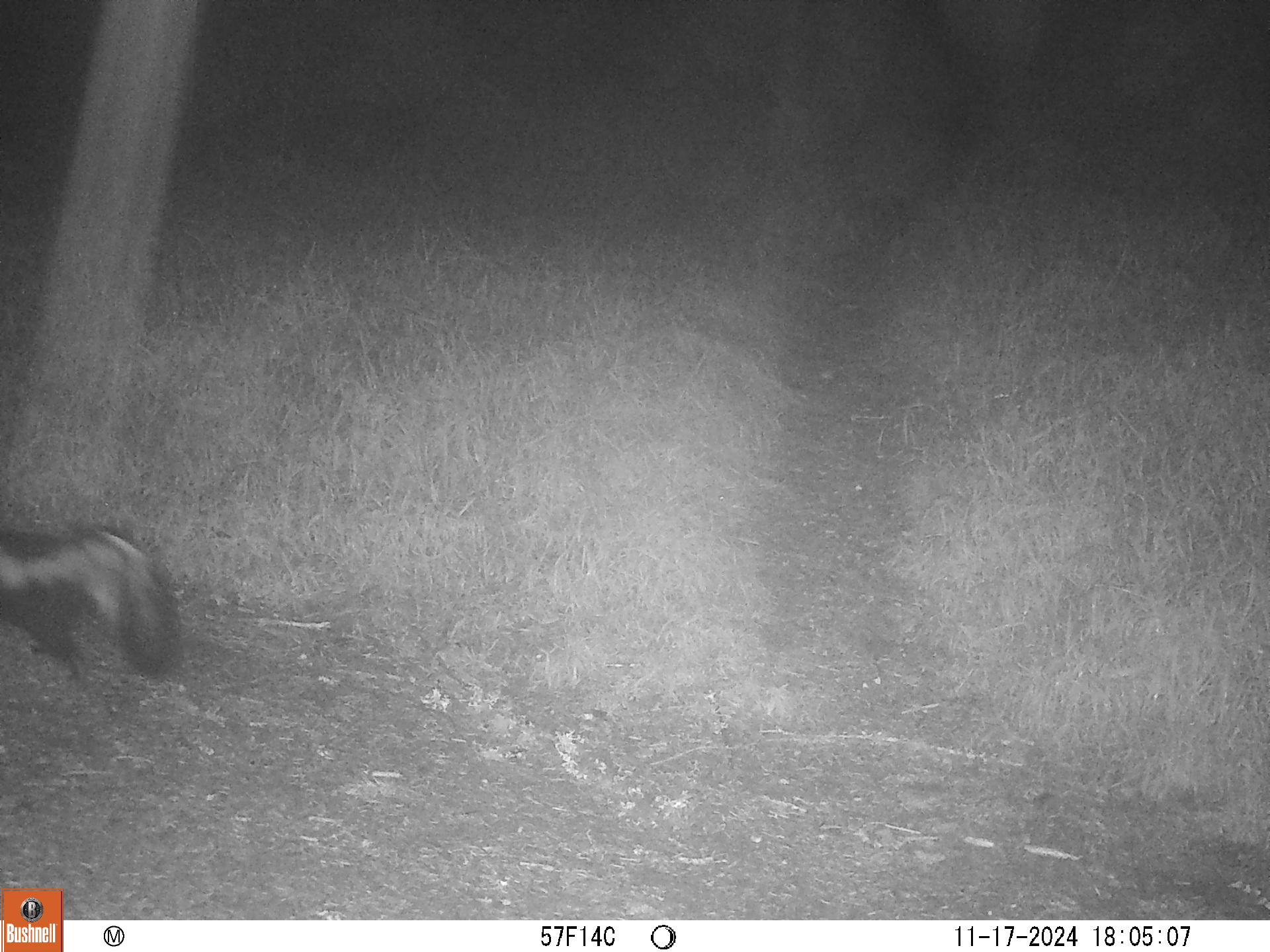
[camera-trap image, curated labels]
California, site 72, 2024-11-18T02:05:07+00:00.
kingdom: Animalia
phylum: Chordata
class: Mammalia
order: Carnivora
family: Mephitidae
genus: Mephitis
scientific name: Mephitis mephitis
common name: striped skunk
Striped skunk (Mephitis mephitis).